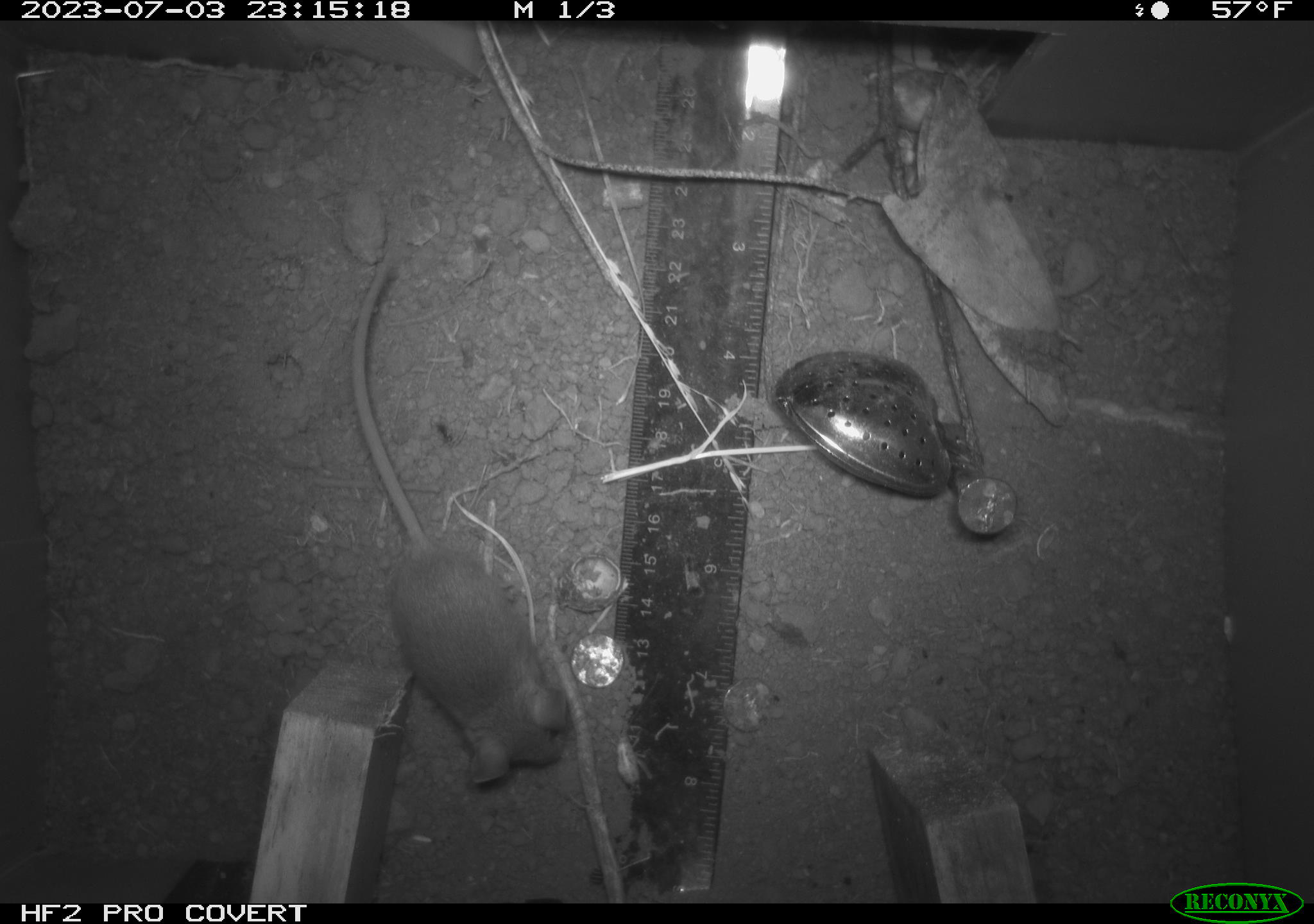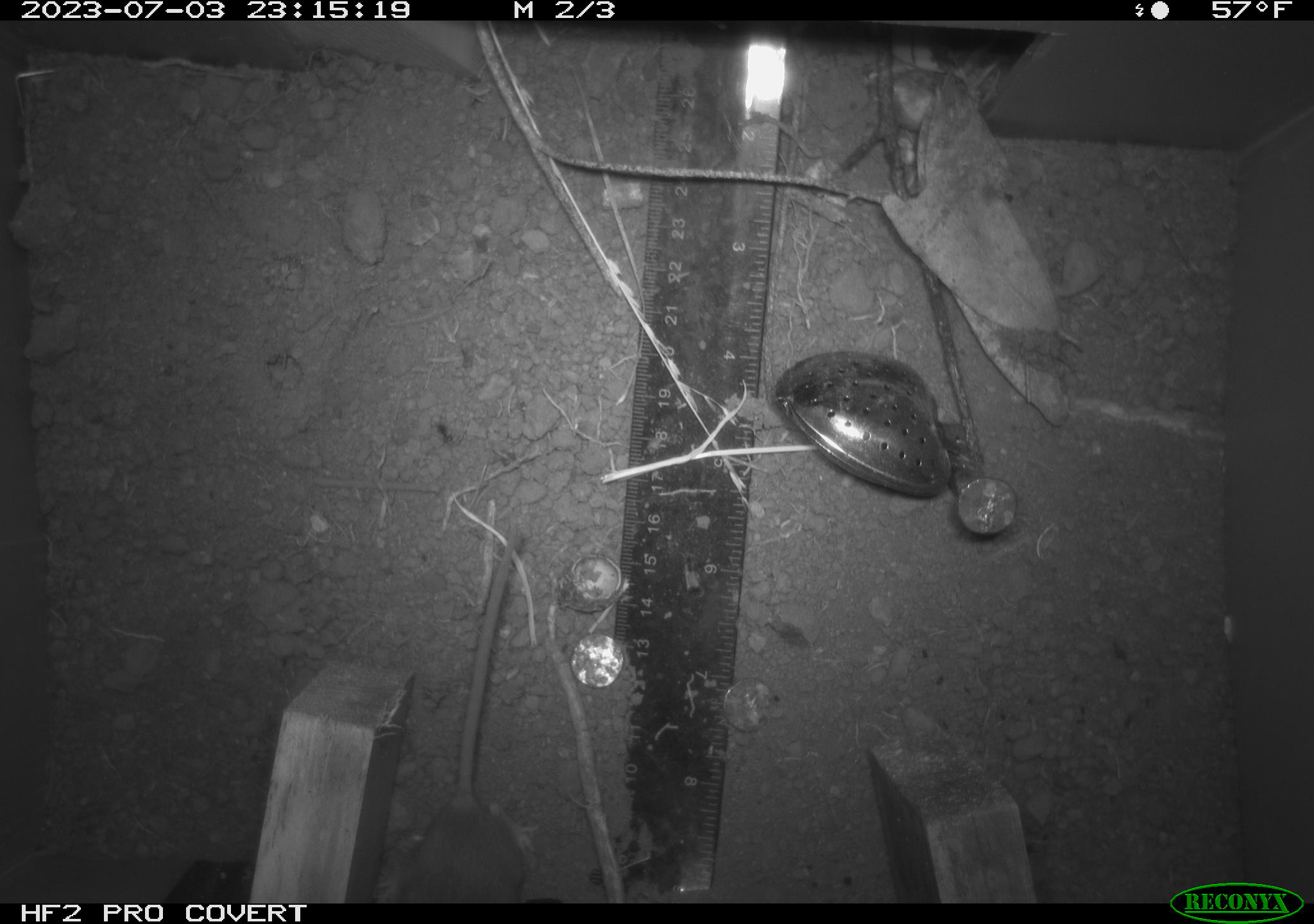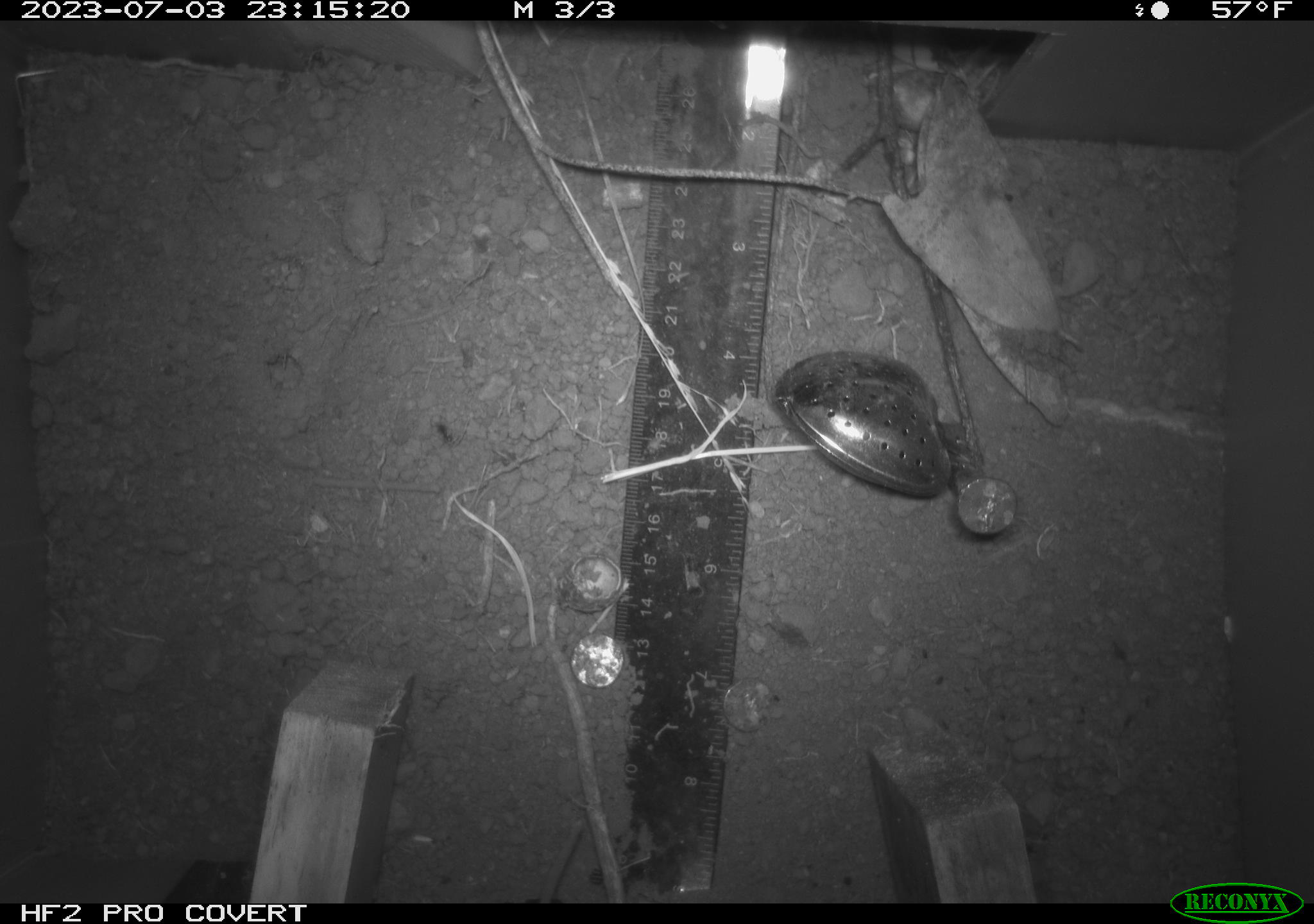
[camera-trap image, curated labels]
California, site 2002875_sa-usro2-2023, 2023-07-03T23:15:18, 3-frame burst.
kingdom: Animalia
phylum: Chordata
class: Mammalia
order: Rodentia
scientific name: Rodentia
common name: mouse species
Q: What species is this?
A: Mouse species (Rodentia).